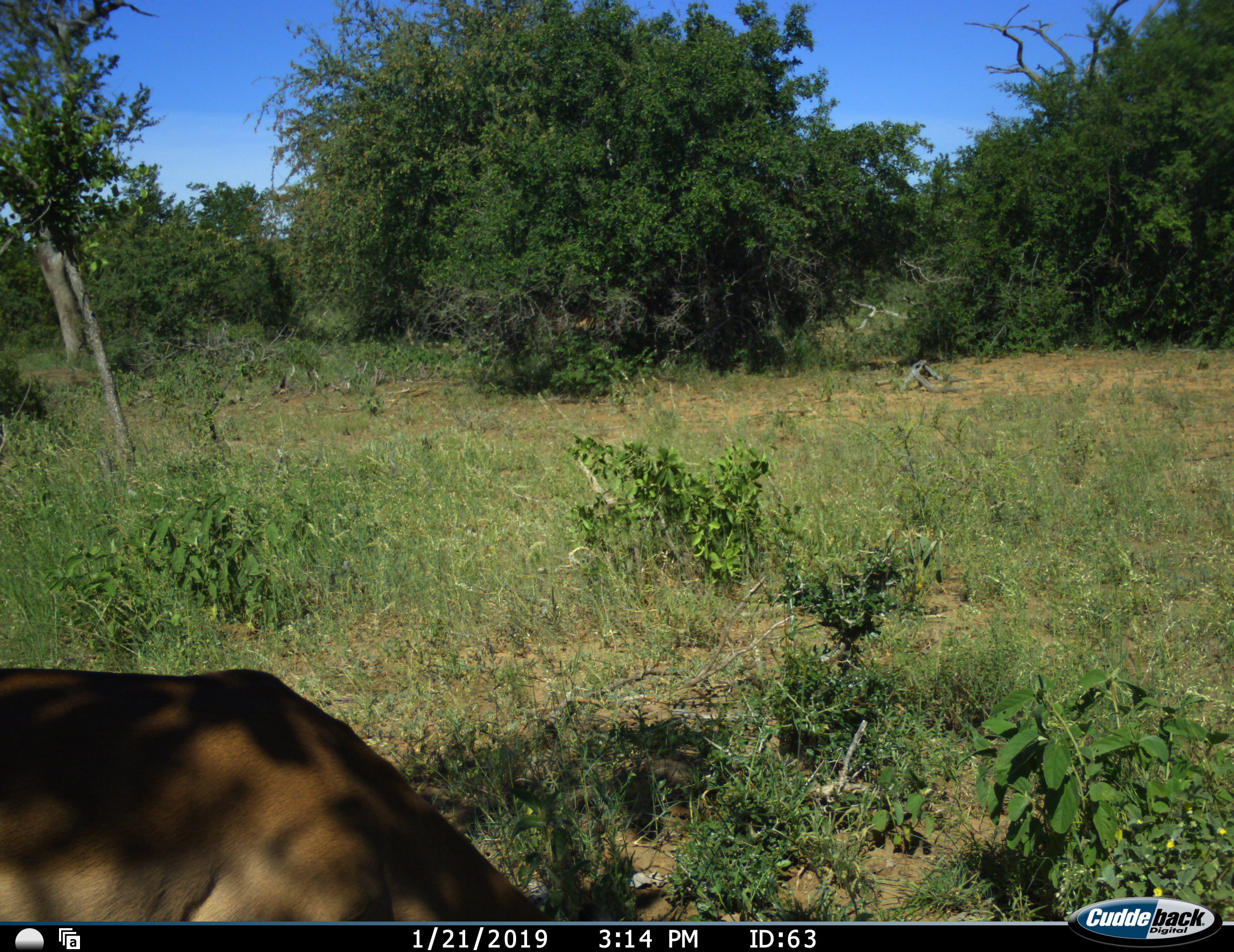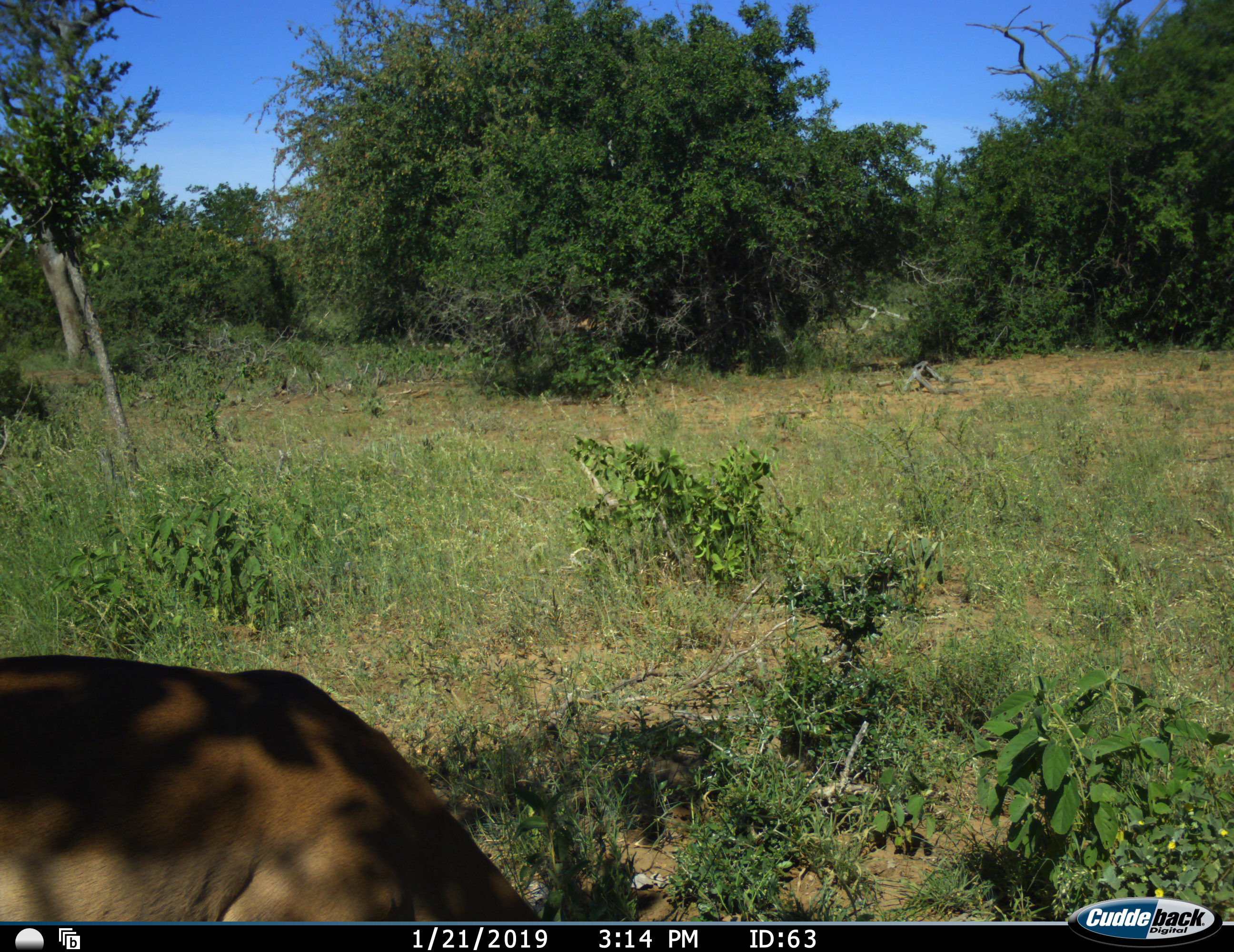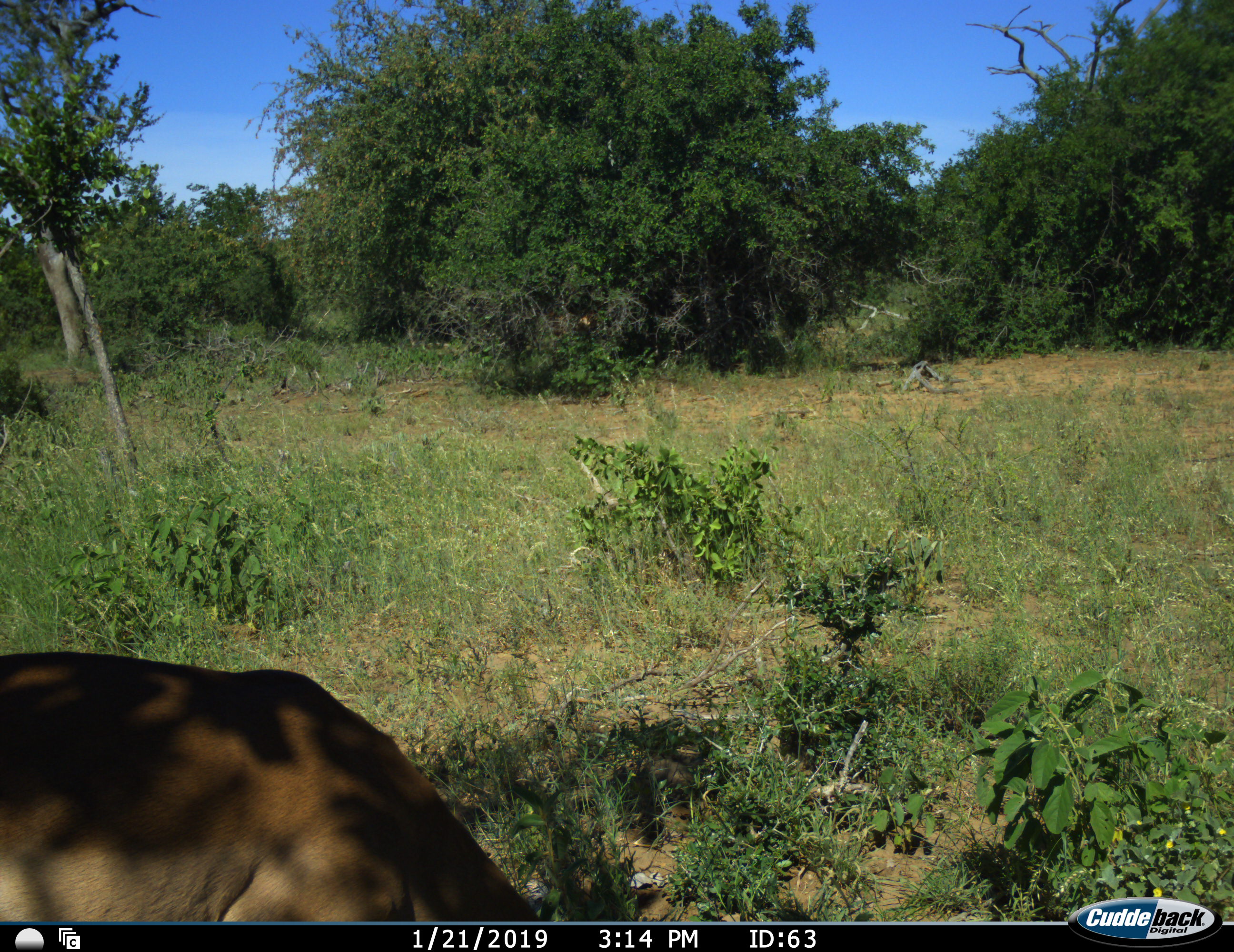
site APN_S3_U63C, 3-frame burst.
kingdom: Animalia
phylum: Chordata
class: Mammalia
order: Artiodactyla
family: Bovidae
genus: Aepyceros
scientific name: Aepyceros melampus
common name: impala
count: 1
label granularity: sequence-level